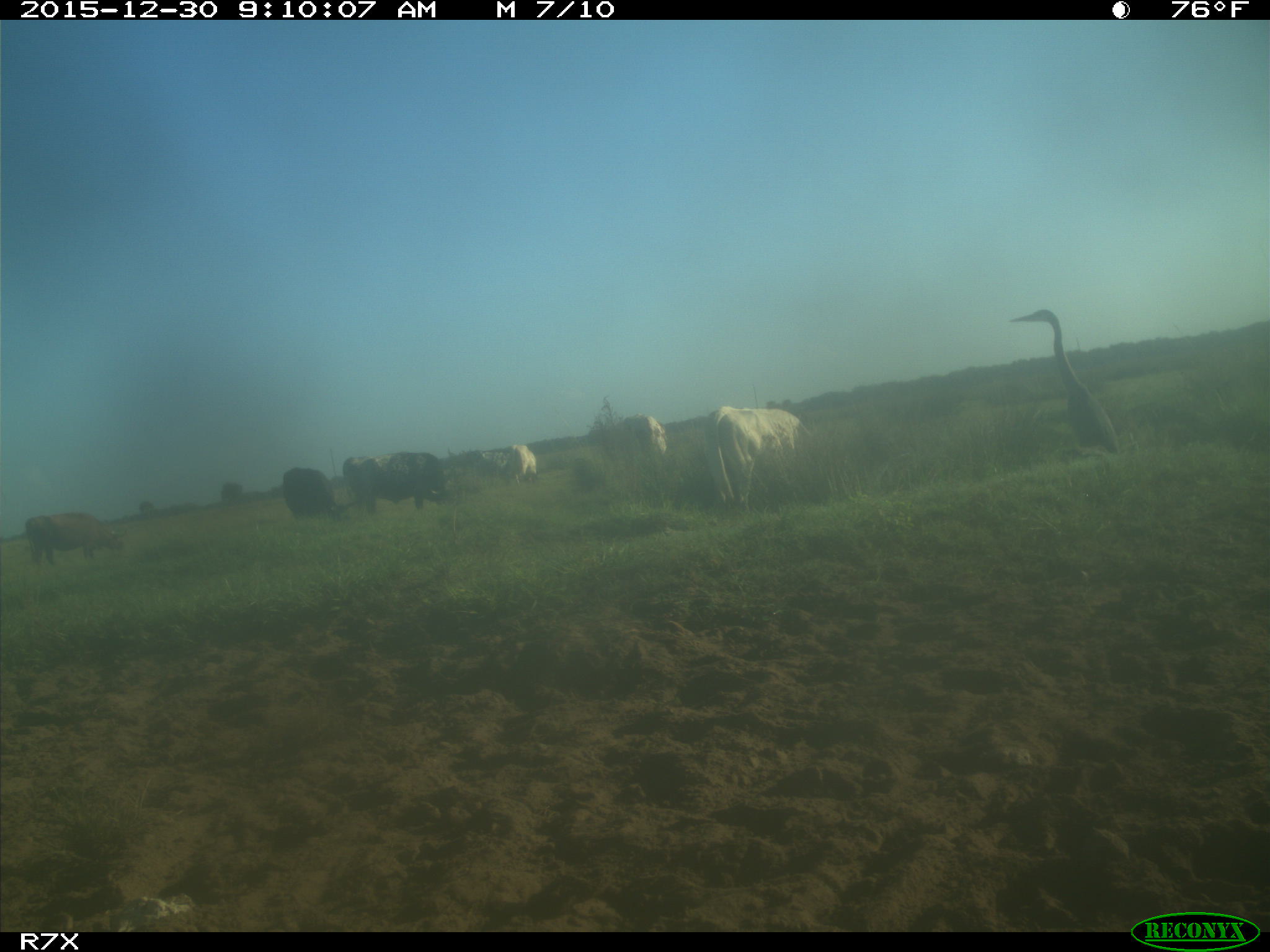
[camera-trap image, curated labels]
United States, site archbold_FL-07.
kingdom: Animalia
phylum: Chordata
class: Mammalia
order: Artiodactyla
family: Bovidae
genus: Bos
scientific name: Bos taurus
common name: domestic cow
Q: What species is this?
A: Bos taurus (domestic cow).